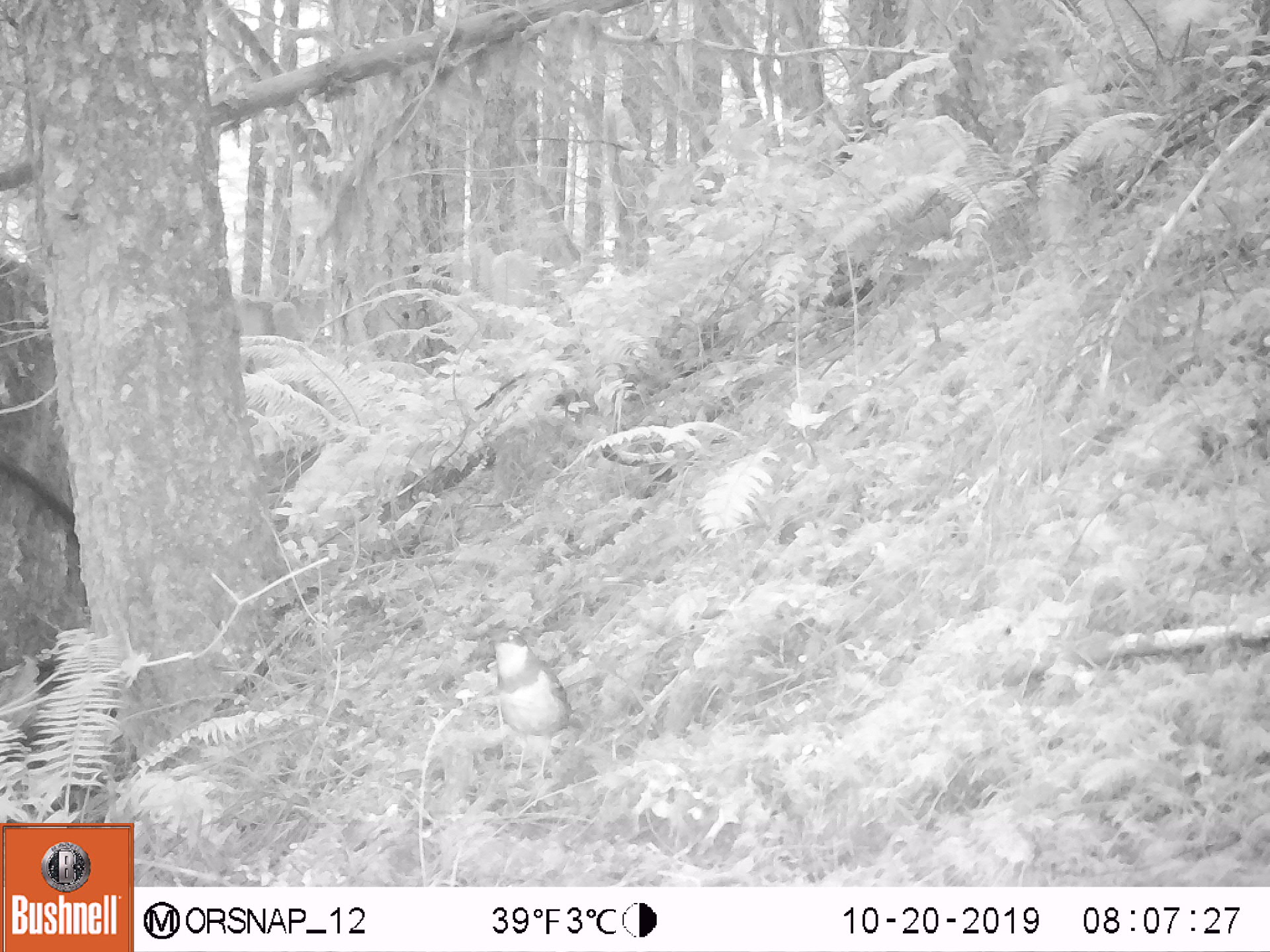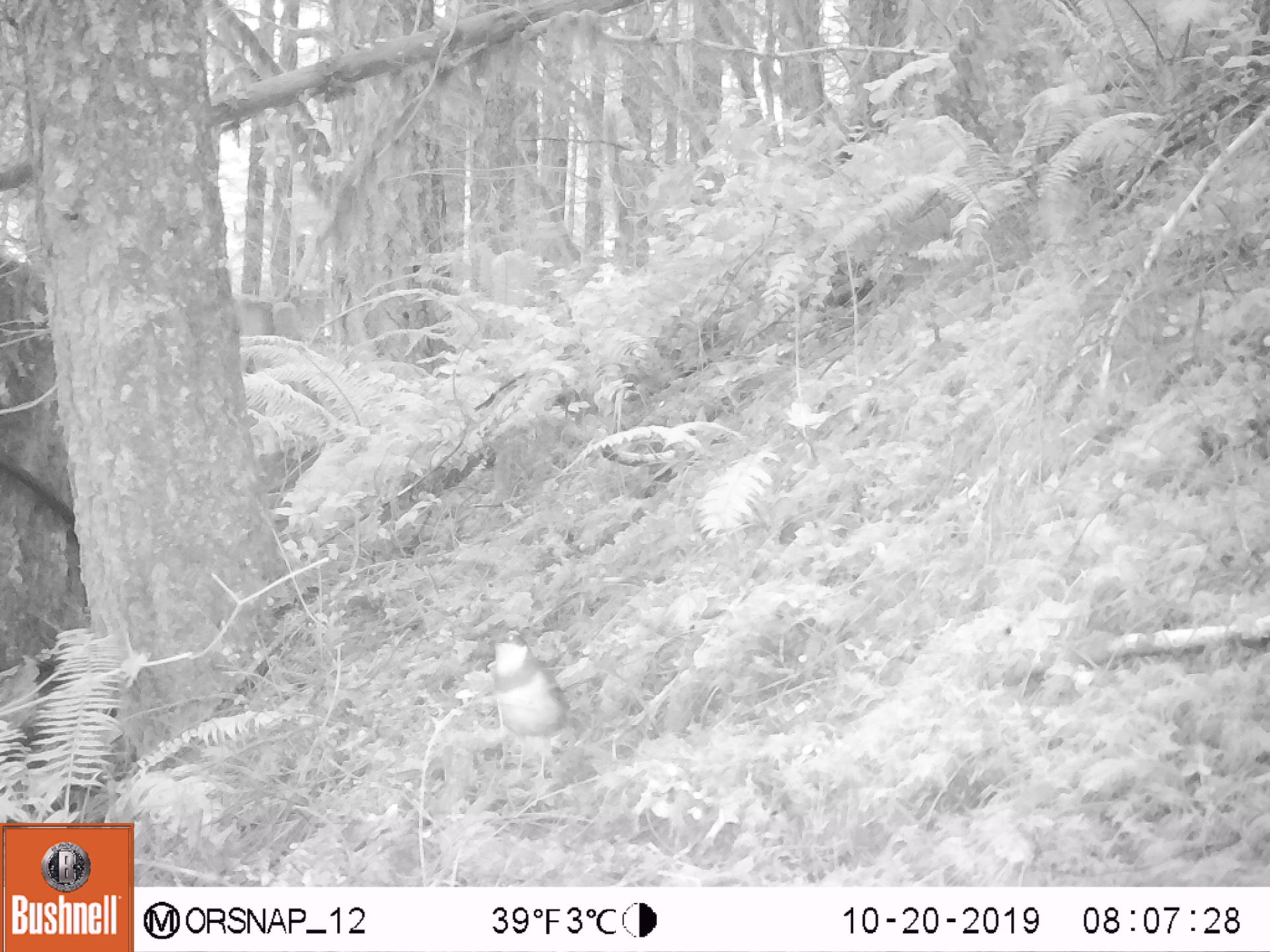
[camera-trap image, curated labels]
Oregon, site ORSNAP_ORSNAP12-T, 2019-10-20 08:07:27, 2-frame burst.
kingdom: Animalia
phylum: Chordata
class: Aves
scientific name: Aves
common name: bird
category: other bird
Other bird (bird) (Aves).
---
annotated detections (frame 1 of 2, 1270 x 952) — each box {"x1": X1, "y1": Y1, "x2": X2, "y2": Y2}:
other bird: {"x1": 465, "y1": 619, "x2": 602, "y2": 766}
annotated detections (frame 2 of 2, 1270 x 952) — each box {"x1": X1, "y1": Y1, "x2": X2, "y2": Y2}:
other bird: {"x1": 468, "y1": 615, "x2": 597, "y2": 767}